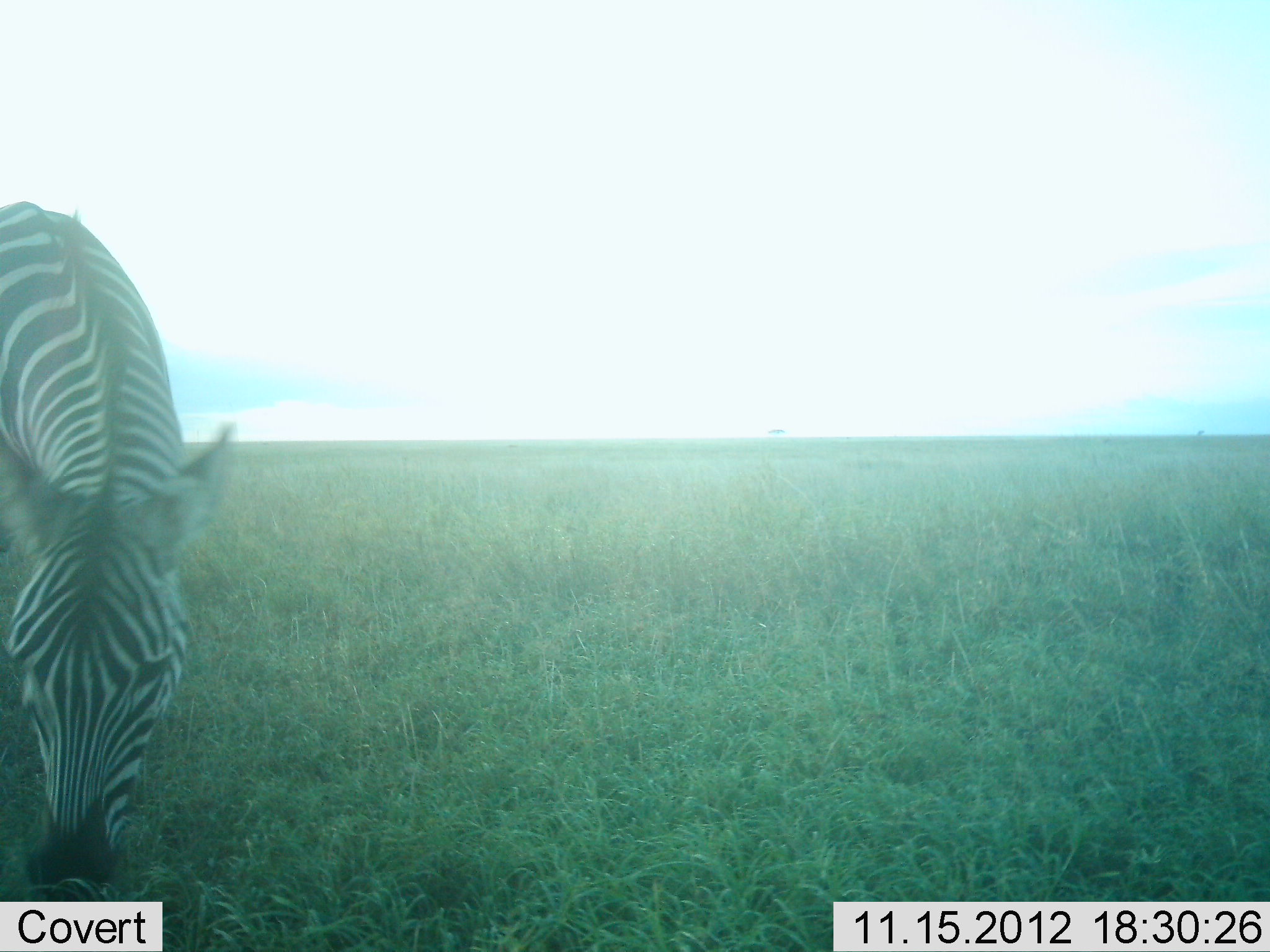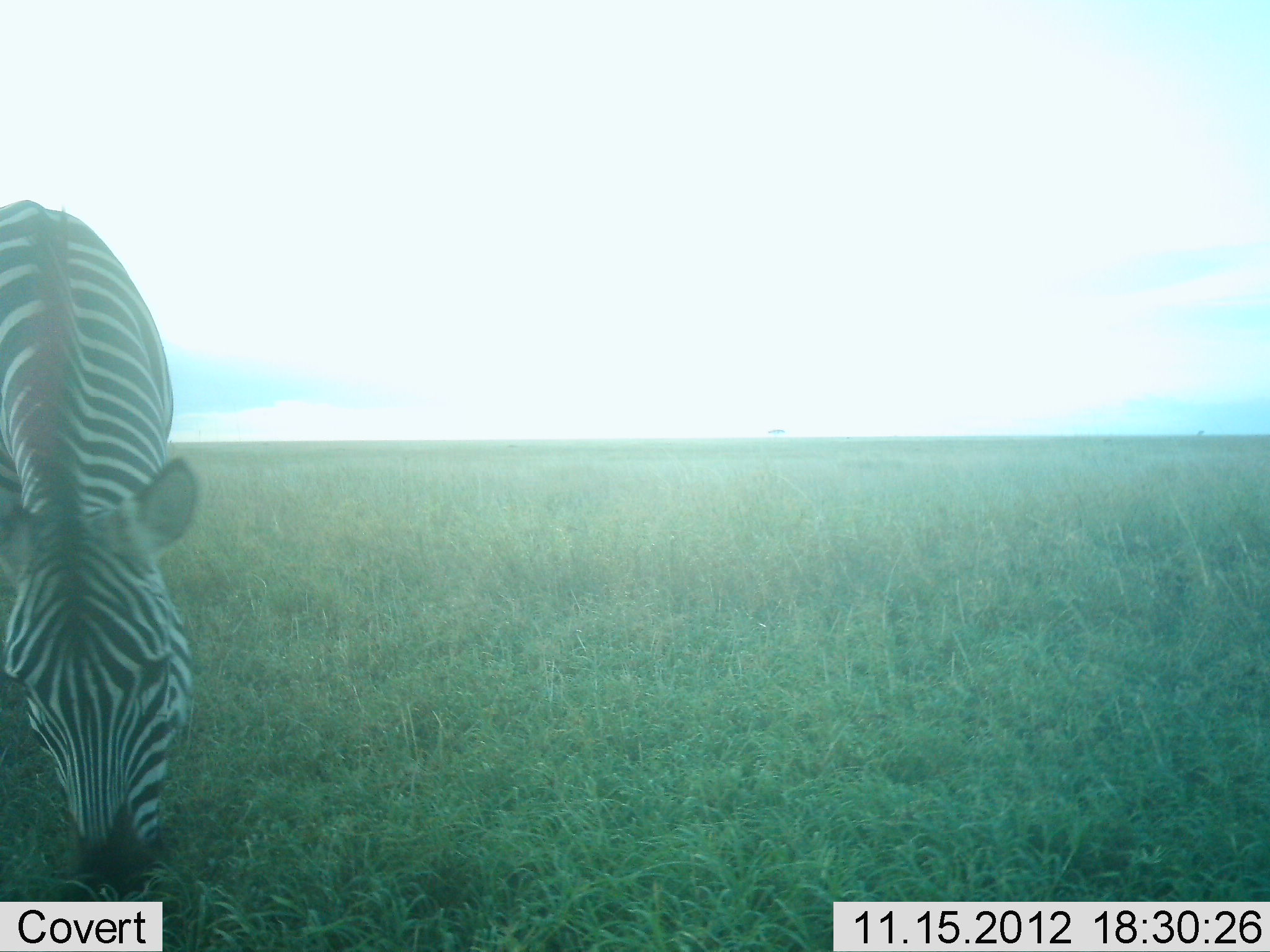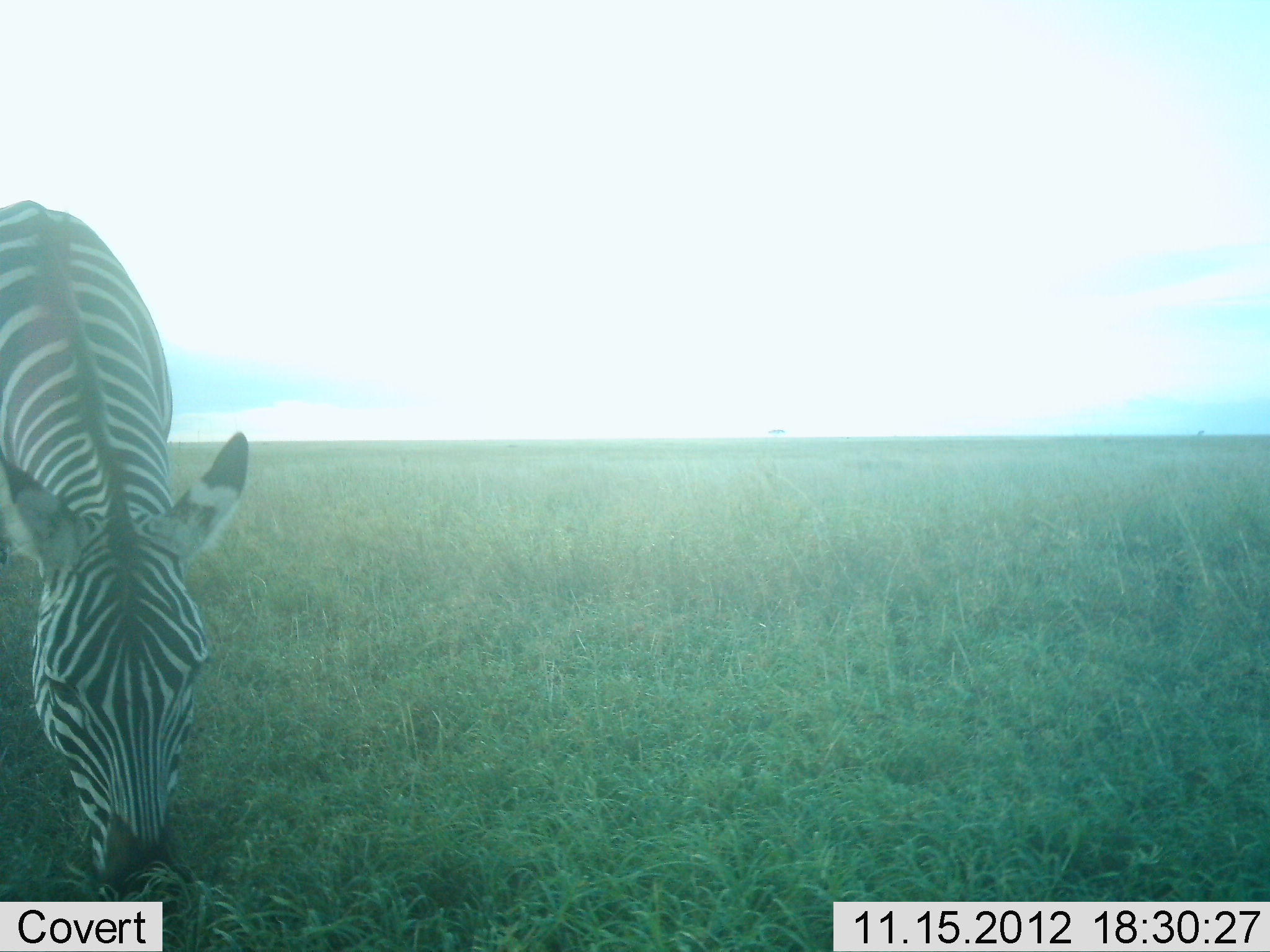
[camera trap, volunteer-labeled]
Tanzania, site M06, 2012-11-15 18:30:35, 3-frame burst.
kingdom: Animalia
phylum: Chordata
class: Mammalia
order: Perissodactyla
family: Equidae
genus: Equus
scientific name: Equus quagga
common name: plains zebra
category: zebra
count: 1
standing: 30%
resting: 0%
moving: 0%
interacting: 0%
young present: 0%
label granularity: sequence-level